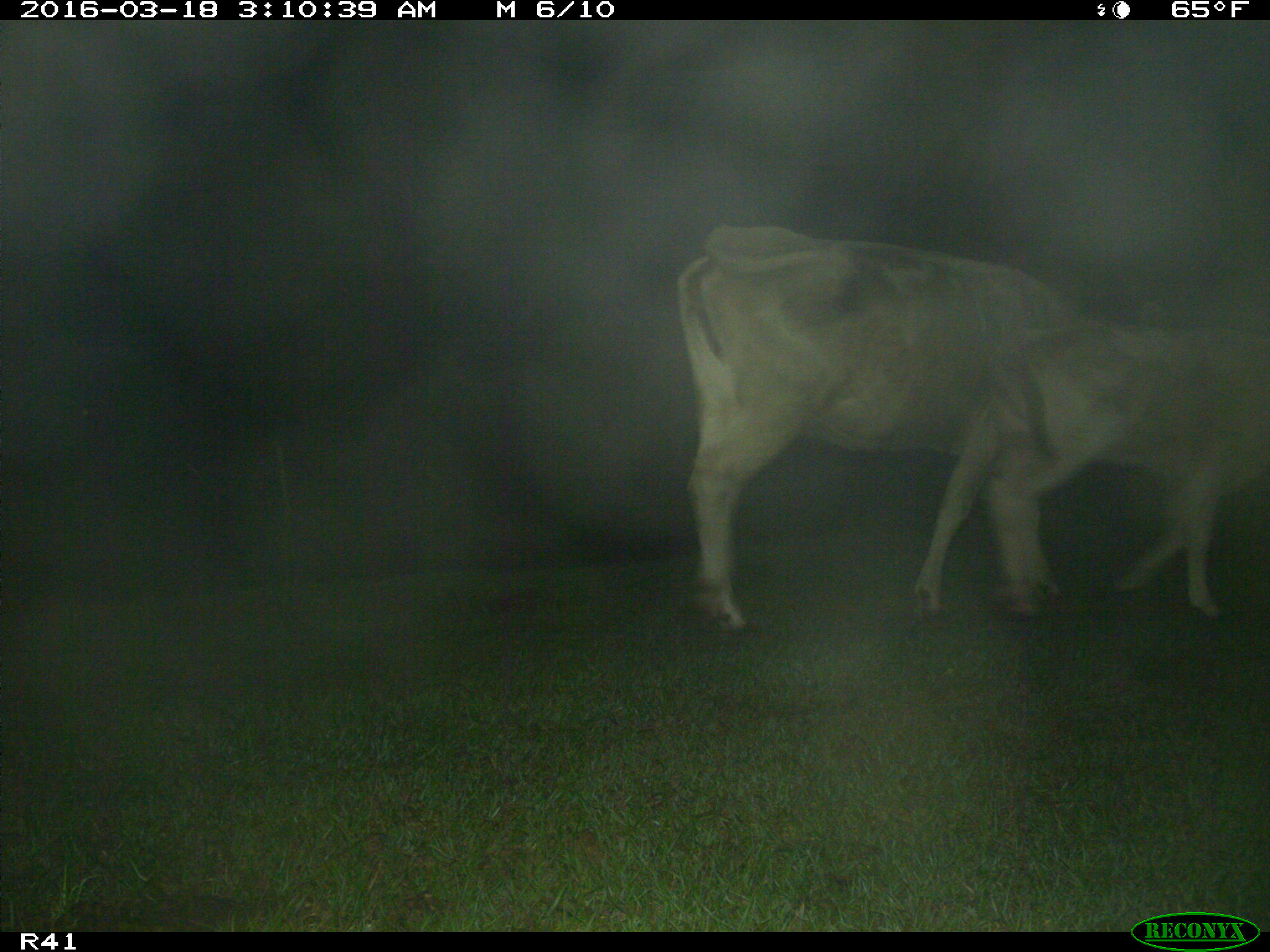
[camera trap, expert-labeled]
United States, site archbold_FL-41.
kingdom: Animalia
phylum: Chordata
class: Mammalia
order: Artiodactyla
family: Bovidae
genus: Bos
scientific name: Bos taurus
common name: domestic cow